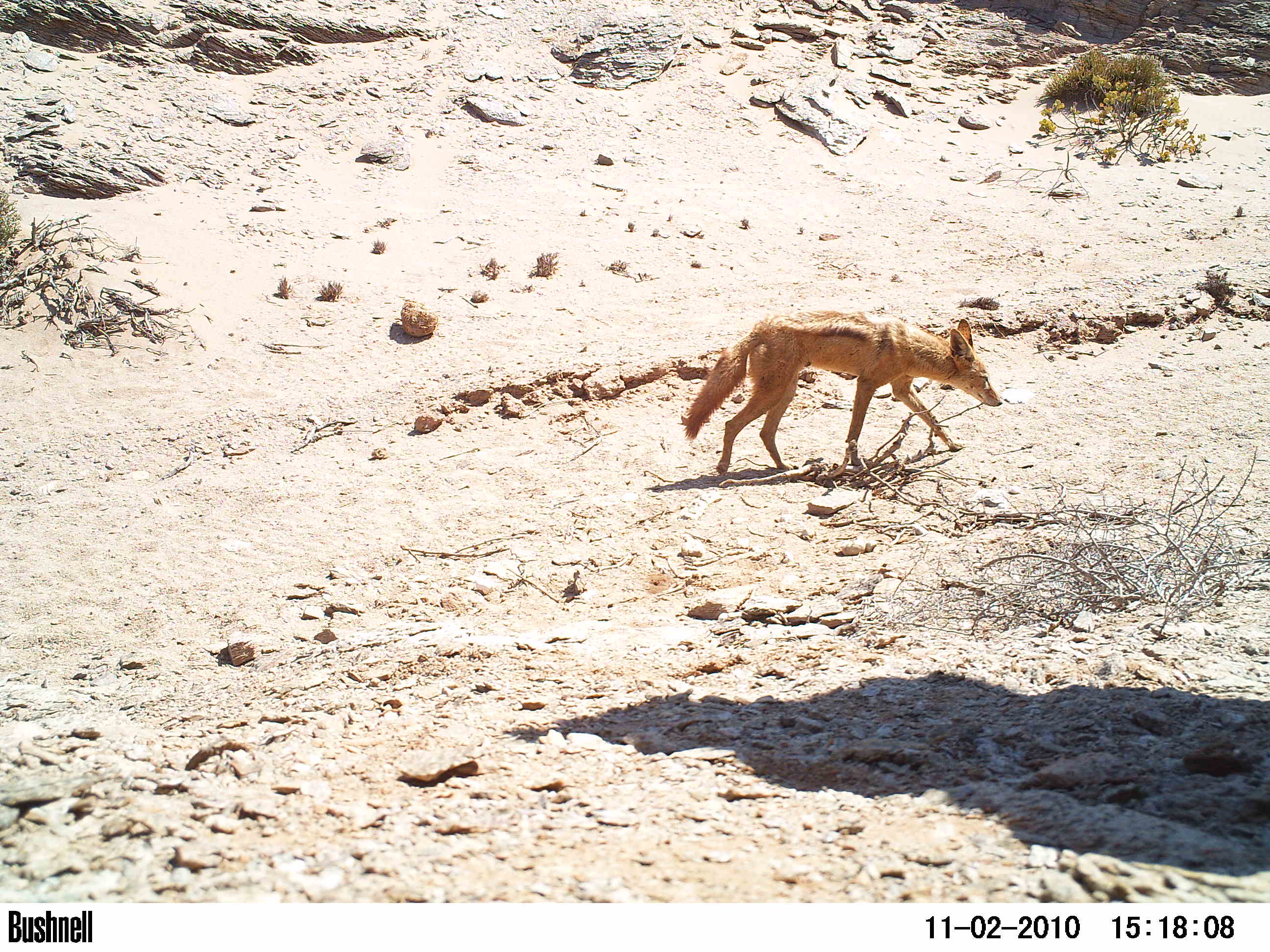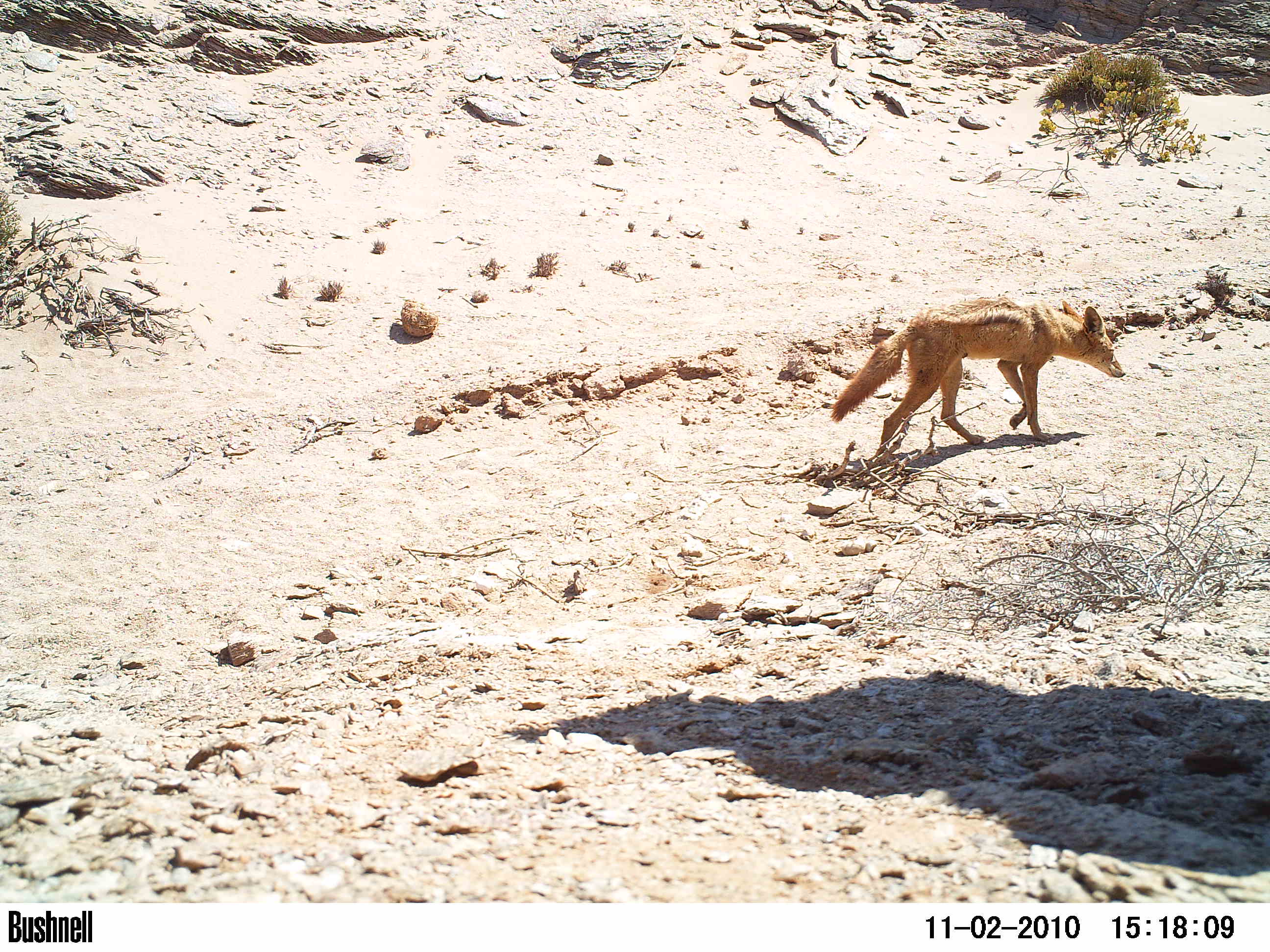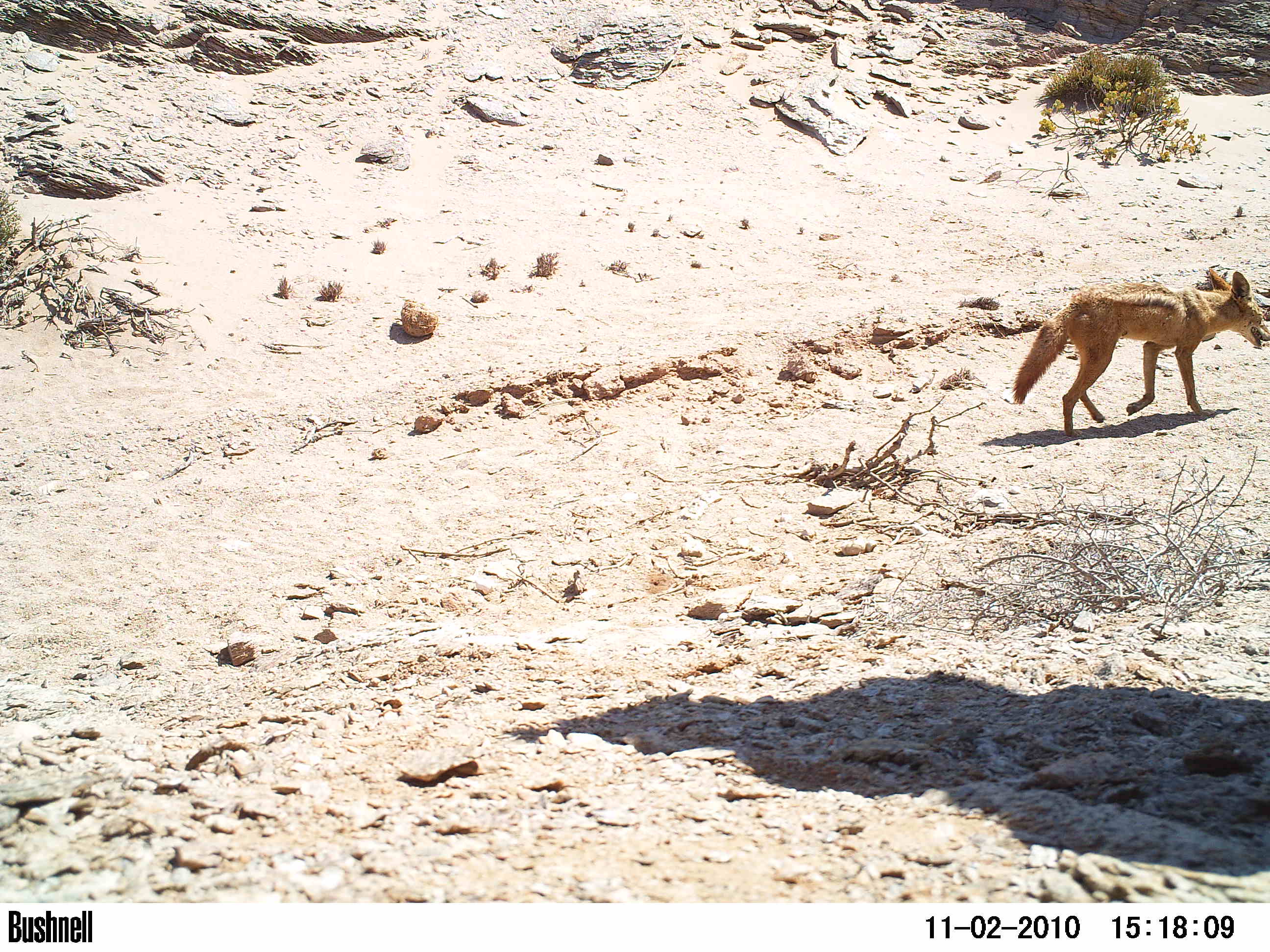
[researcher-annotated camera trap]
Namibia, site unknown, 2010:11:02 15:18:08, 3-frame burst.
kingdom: Animalia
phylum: Chordata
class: Mammalia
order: Carnivora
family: Canidae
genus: Lupulella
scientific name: Lupulella mesomelas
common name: black-backed jackal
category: canis mesomelas